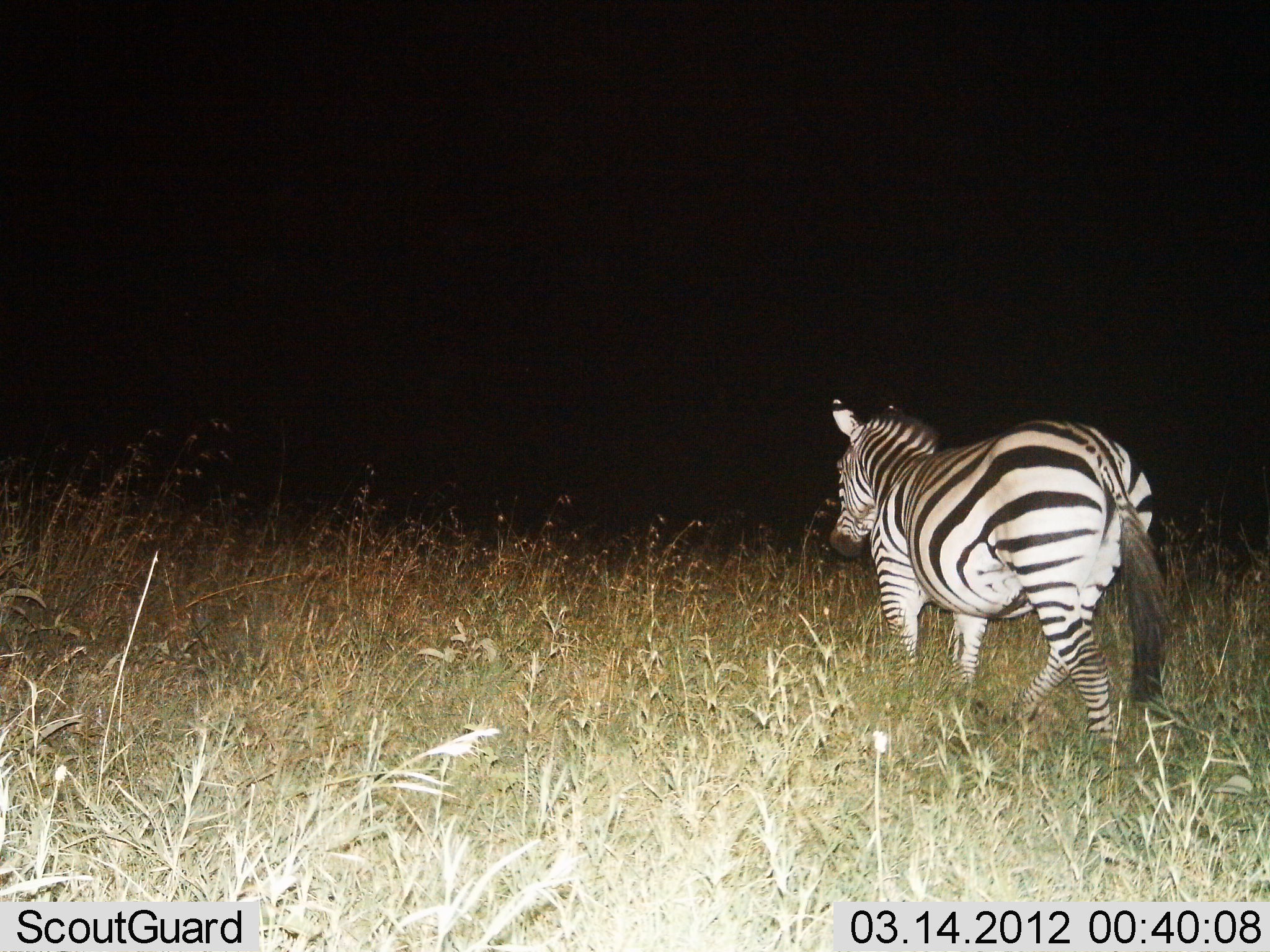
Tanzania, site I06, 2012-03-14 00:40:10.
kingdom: Animalia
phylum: Chordata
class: Mammalia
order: Perissodactyla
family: Equidae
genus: Equus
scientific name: Equus quagga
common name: plains zebra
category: zebra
Zebra (plains zebra) (Equus quagga), count 1. Behavior (volunteer vote fractions): standing 24%, resting 0%, moving 73%, interacting 3%. Young present (vote fraction): 0%. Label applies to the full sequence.